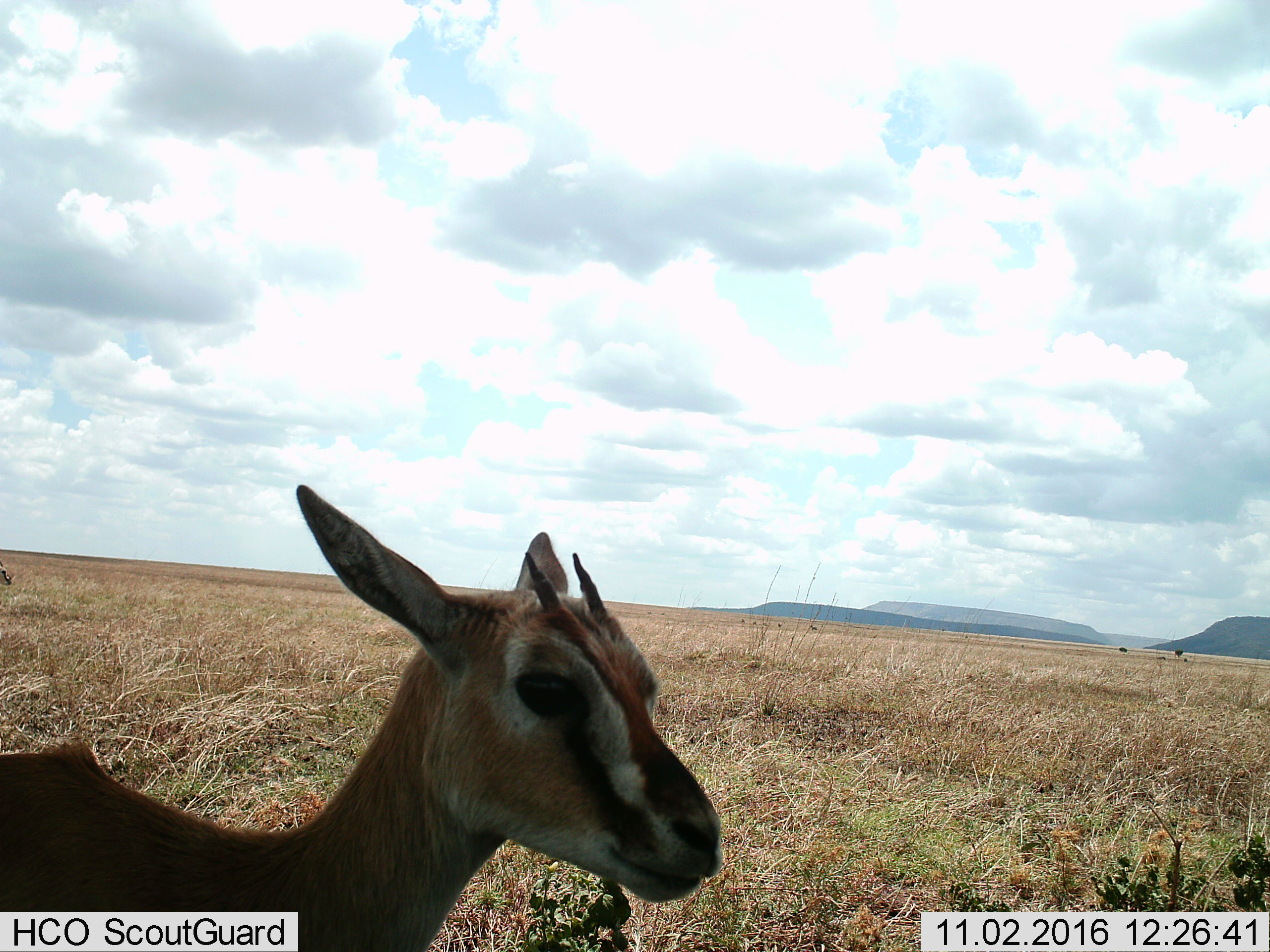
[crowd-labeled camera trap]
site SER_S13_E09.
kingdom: Animalia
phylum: Chordata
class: Mammalia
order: Artiodactyla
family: Bovidae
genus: Eudorcas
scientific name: Eudorcas thomsonii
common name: thomson's gazelle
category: gazellethomsons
Gazellethomsons (thomson's gazelle) (Eudorcas thomsonii), count 1. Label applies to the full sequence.